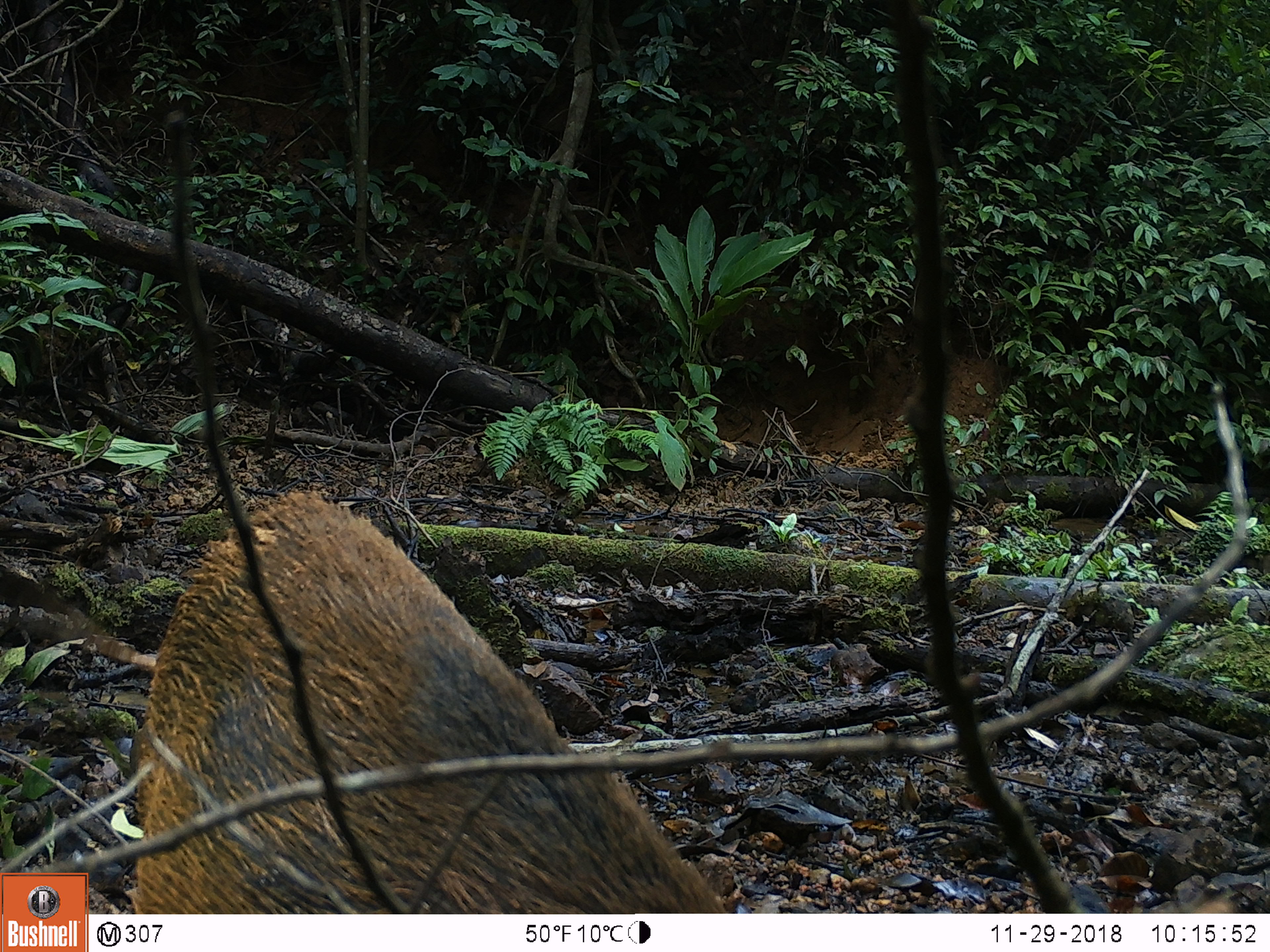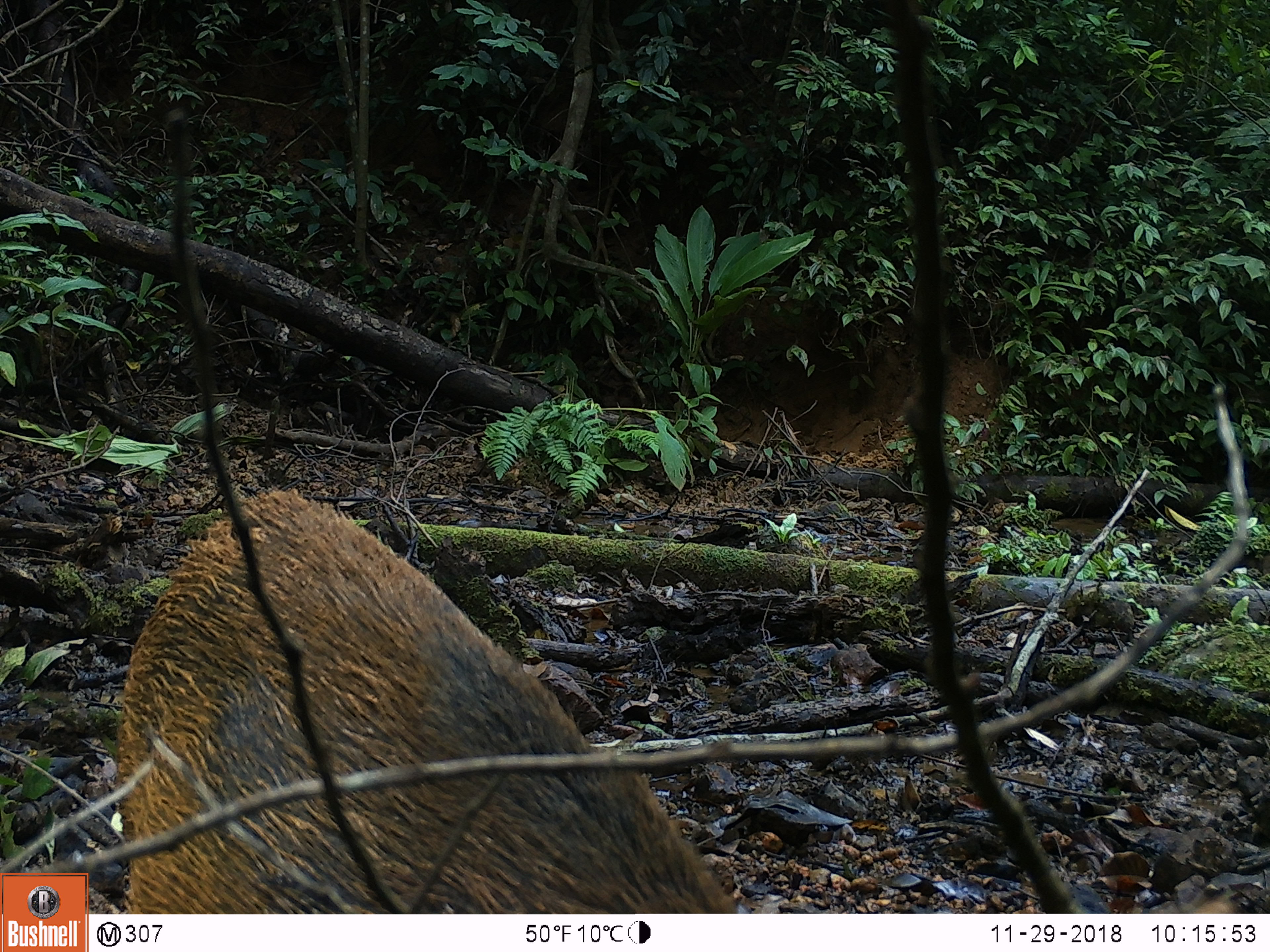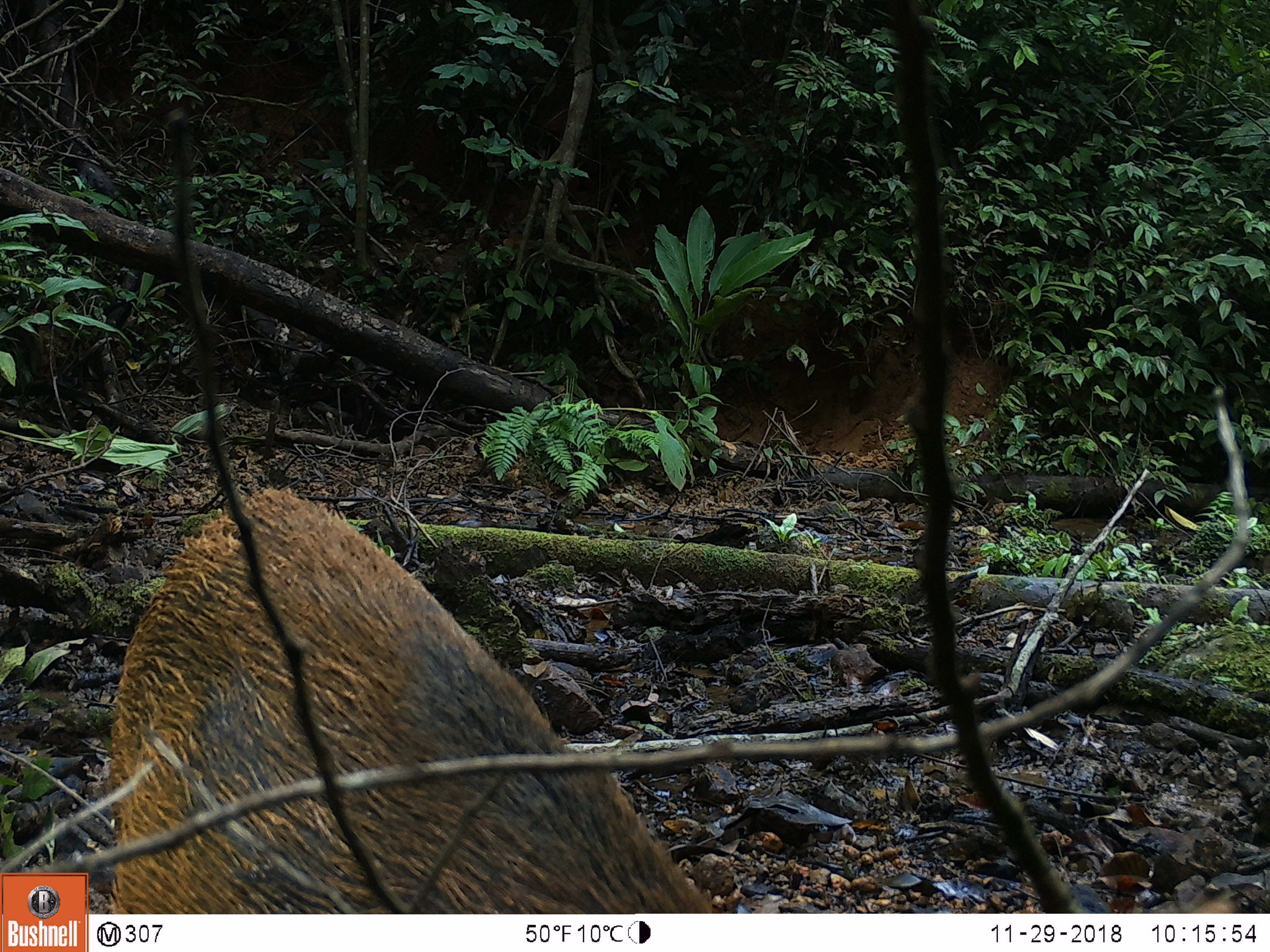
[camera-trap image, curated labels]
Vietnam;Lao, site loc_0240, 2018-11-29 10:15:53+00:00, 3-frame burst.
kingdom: Animalia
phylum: Chordata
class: Mammalia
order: Artiodactyla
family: Suidae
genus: Sus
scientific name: Sus scrofa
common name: eurasian wild pig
Eurasian wild pig (Sus scrofa). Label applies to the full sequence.